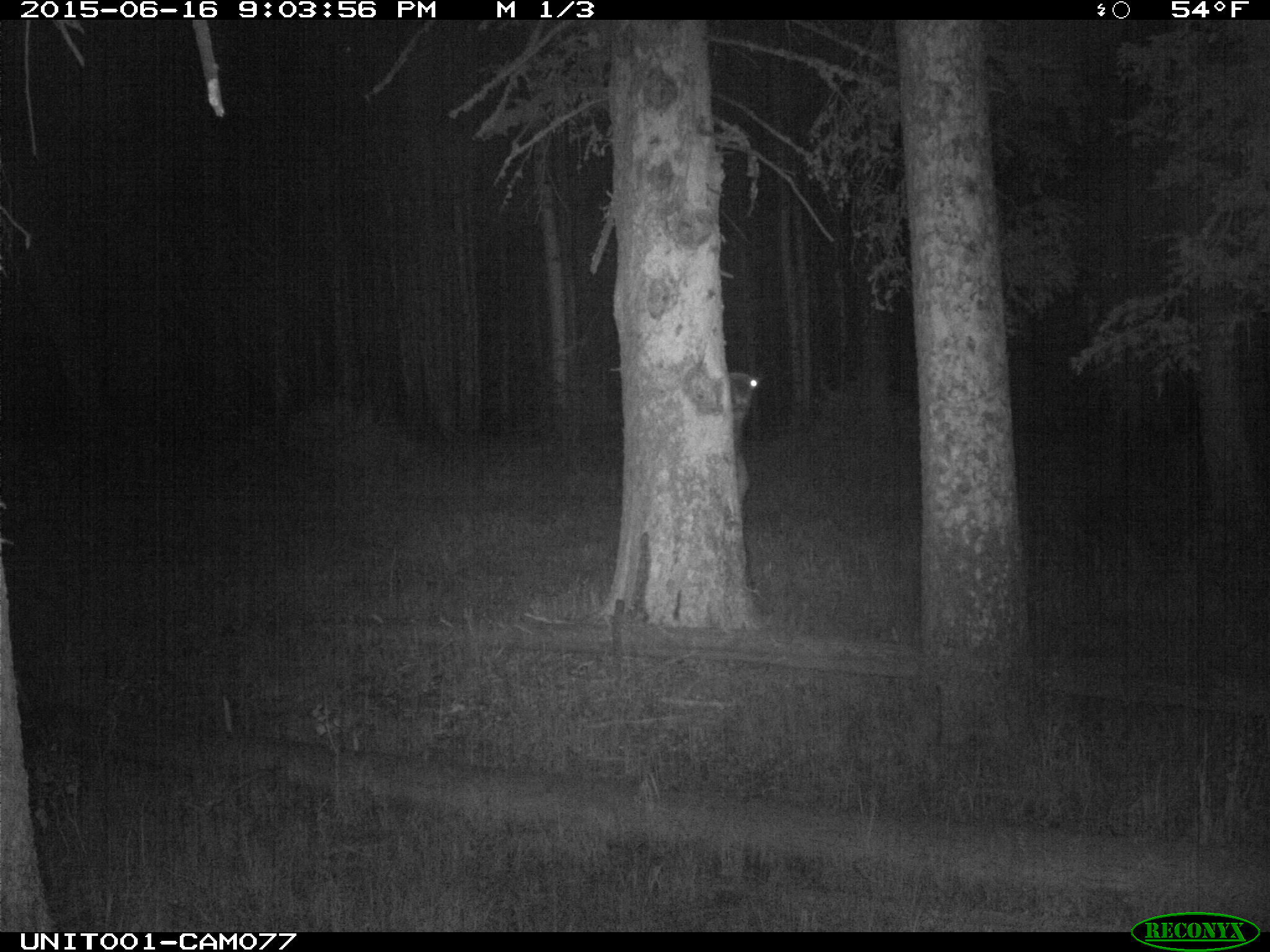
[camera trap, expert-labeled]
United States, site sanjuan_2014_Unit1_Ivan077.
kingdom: Animalia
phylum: Chordata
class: Mammalia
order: Artiodactyla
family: Cervidae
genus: Cervus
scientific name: Cervus elaphus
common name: red deer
Cervus elaphus (red deer).